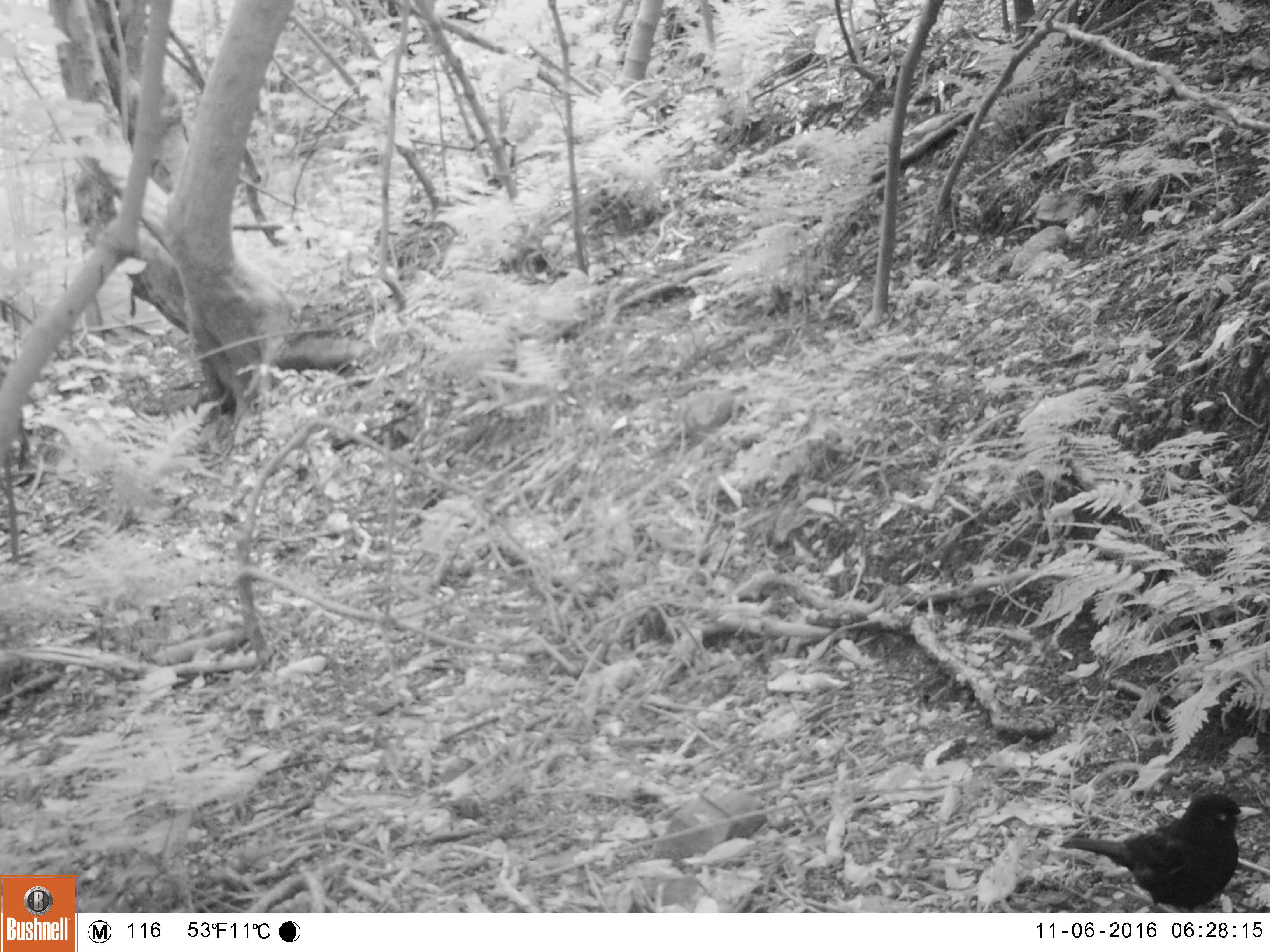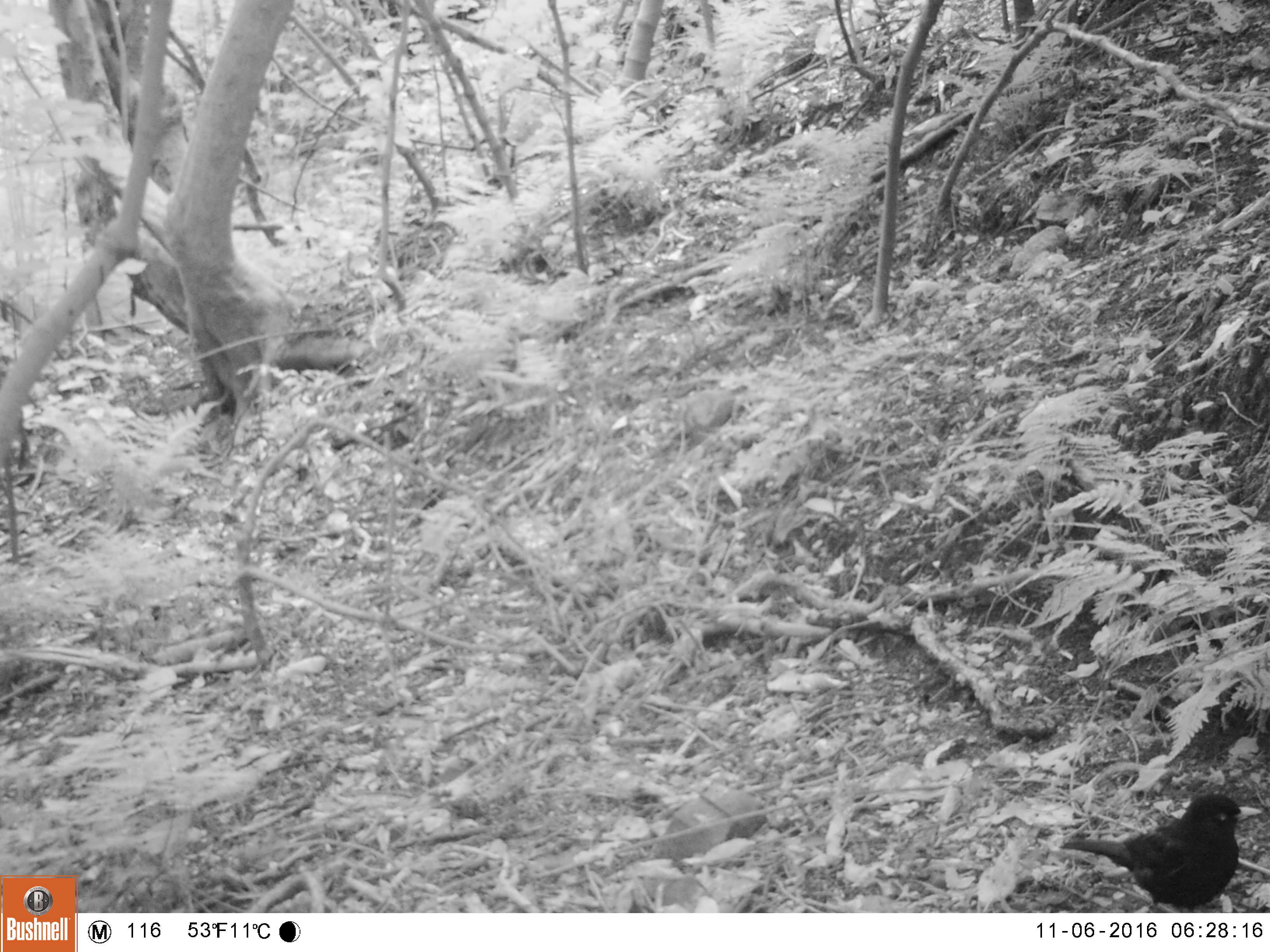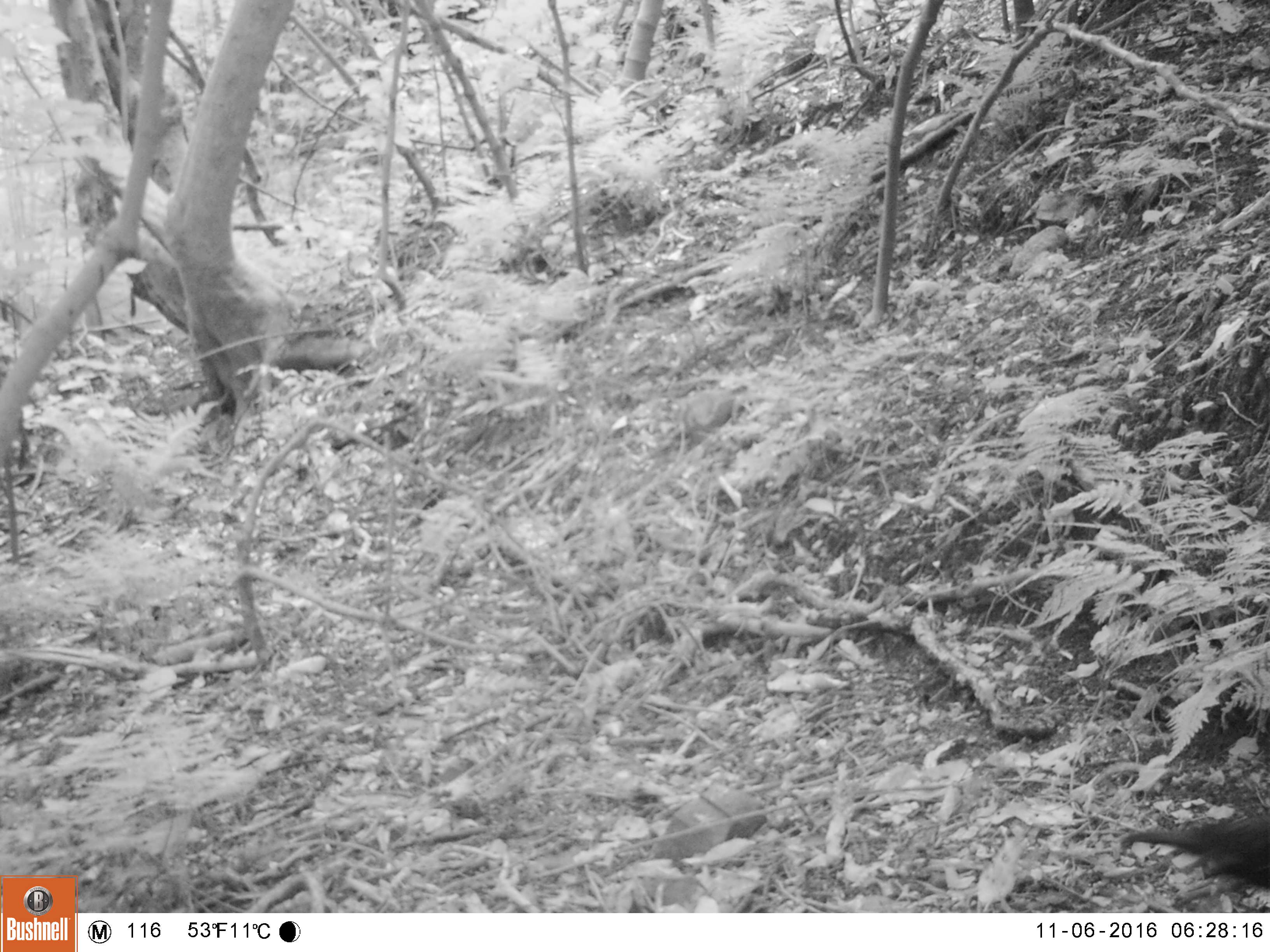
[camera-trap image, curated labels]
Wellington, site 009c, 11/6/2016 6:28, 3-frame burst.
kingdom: Animalia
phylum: Chordata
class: Aves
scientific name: Aves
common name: bird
Bird (Aves).